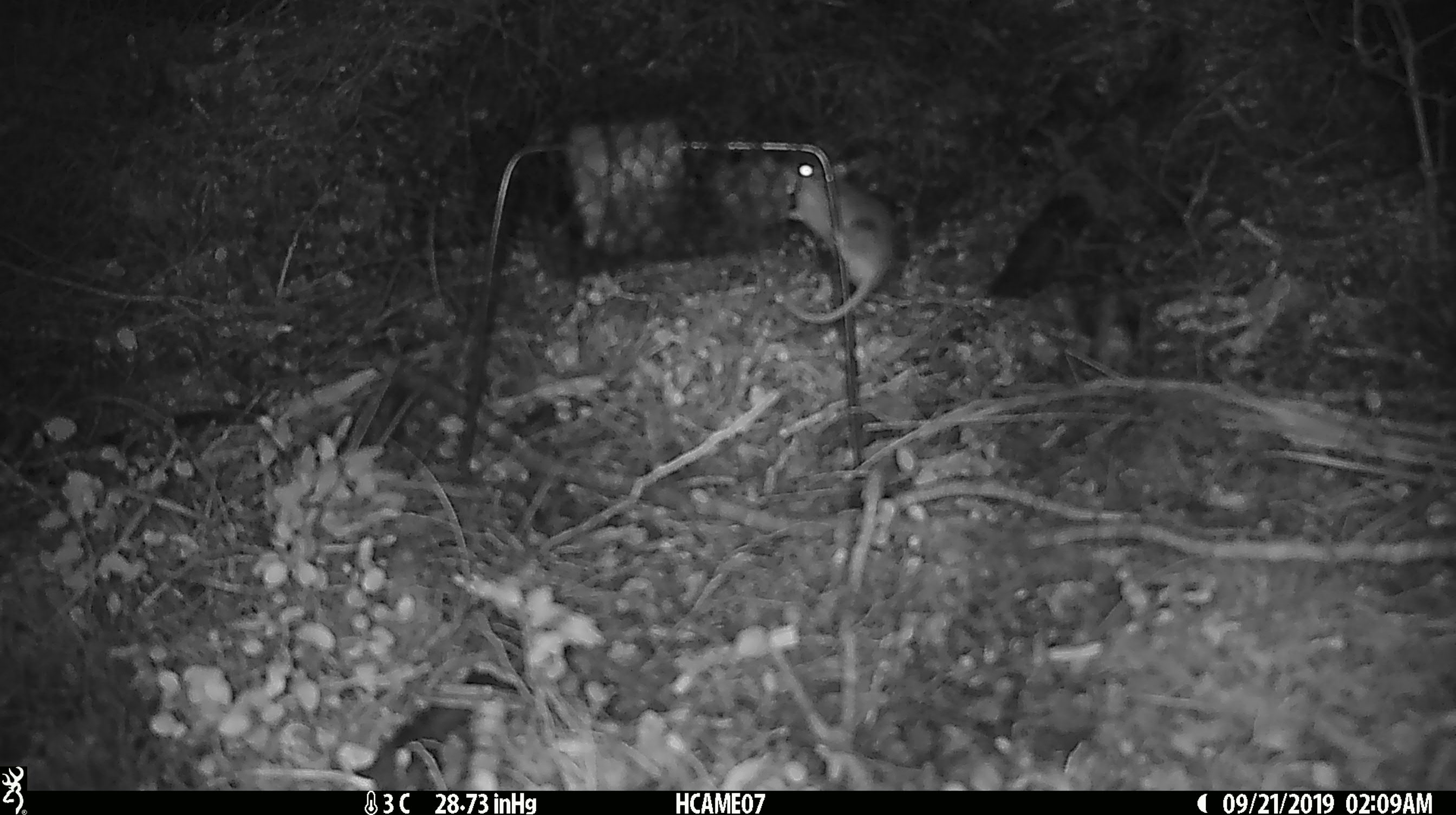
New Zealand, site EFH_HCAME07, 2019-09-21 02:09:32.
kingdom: Animalia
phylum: Chordata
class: Mammalia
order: Rodentia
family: Muridae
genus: Mus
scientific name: Mus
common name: mouse